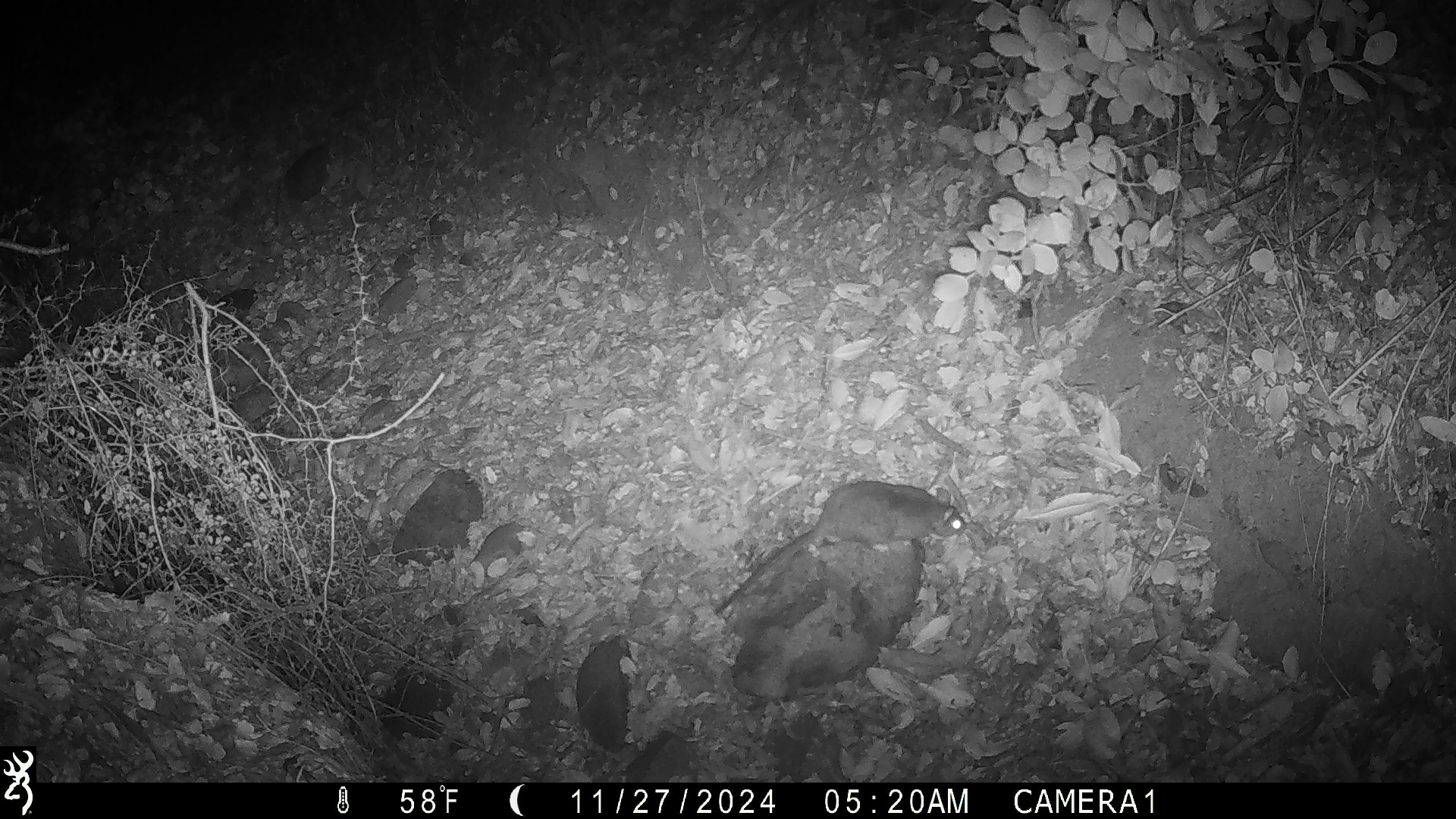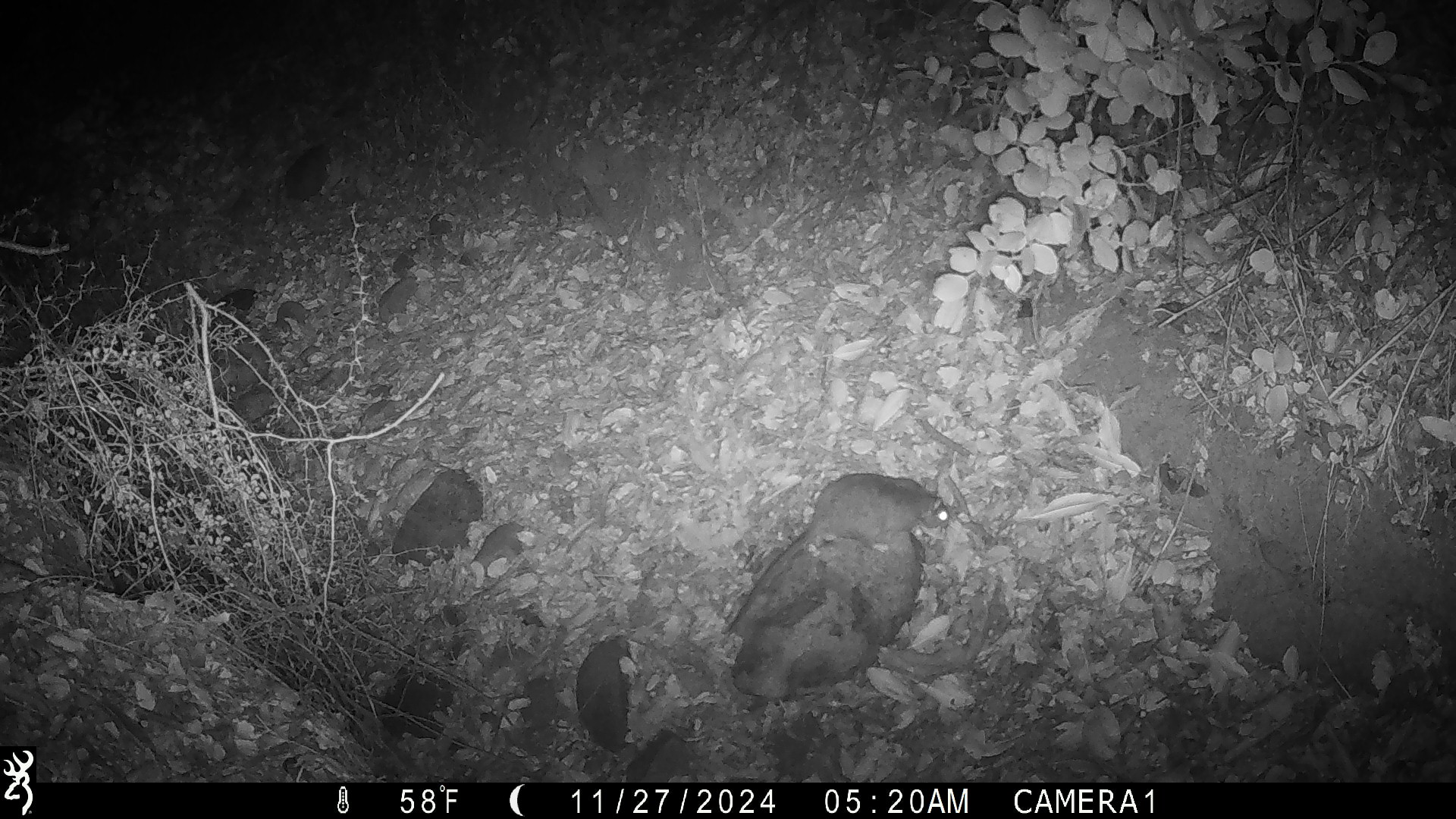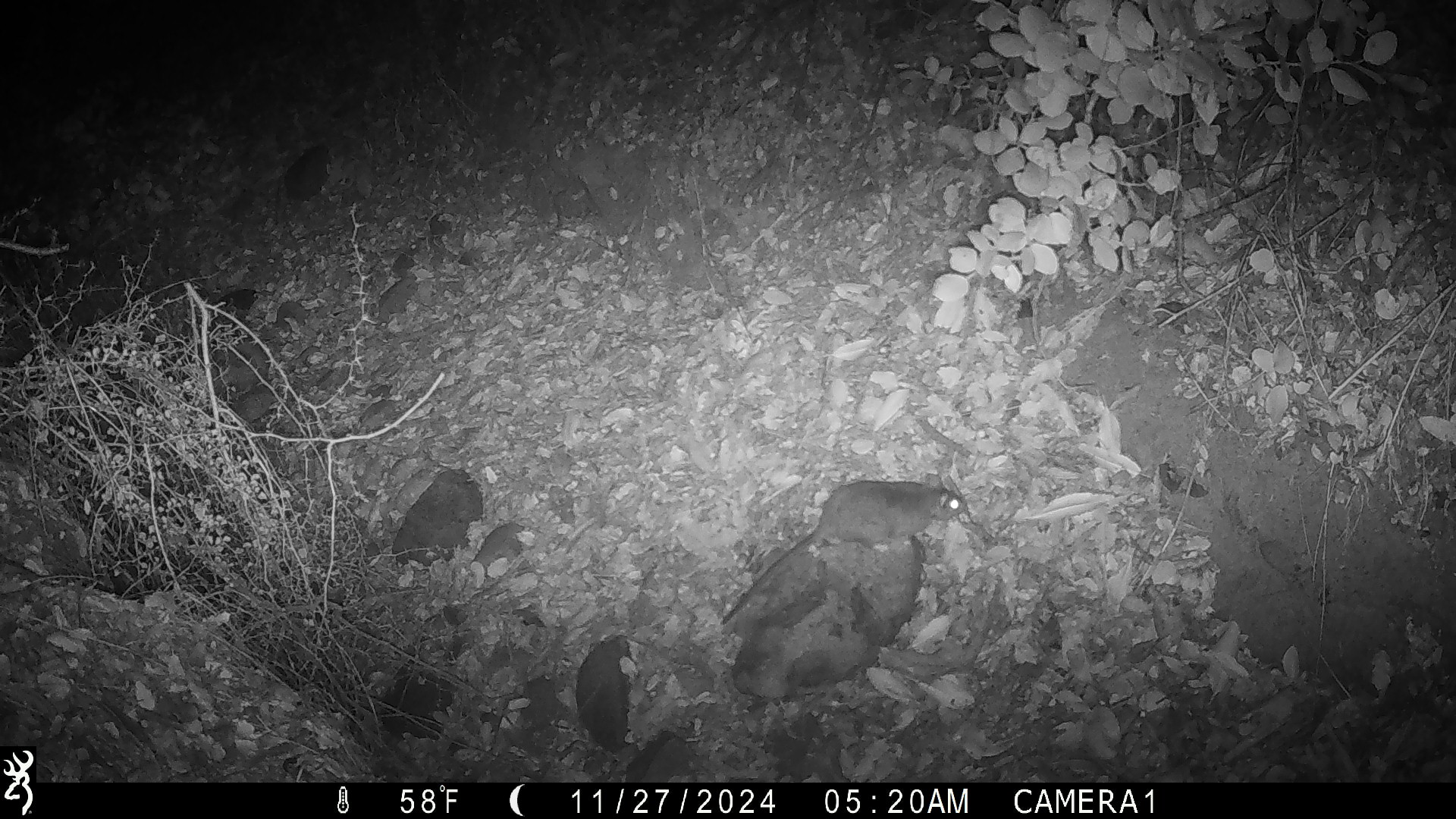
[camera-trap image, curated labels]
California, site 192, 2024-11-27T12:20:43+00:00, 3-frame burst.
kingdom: Animalia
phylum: Chordata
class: Mammalia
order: Rodentia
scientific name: Rodentia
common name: mouse or rat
Mouse or rat (Rodentia).